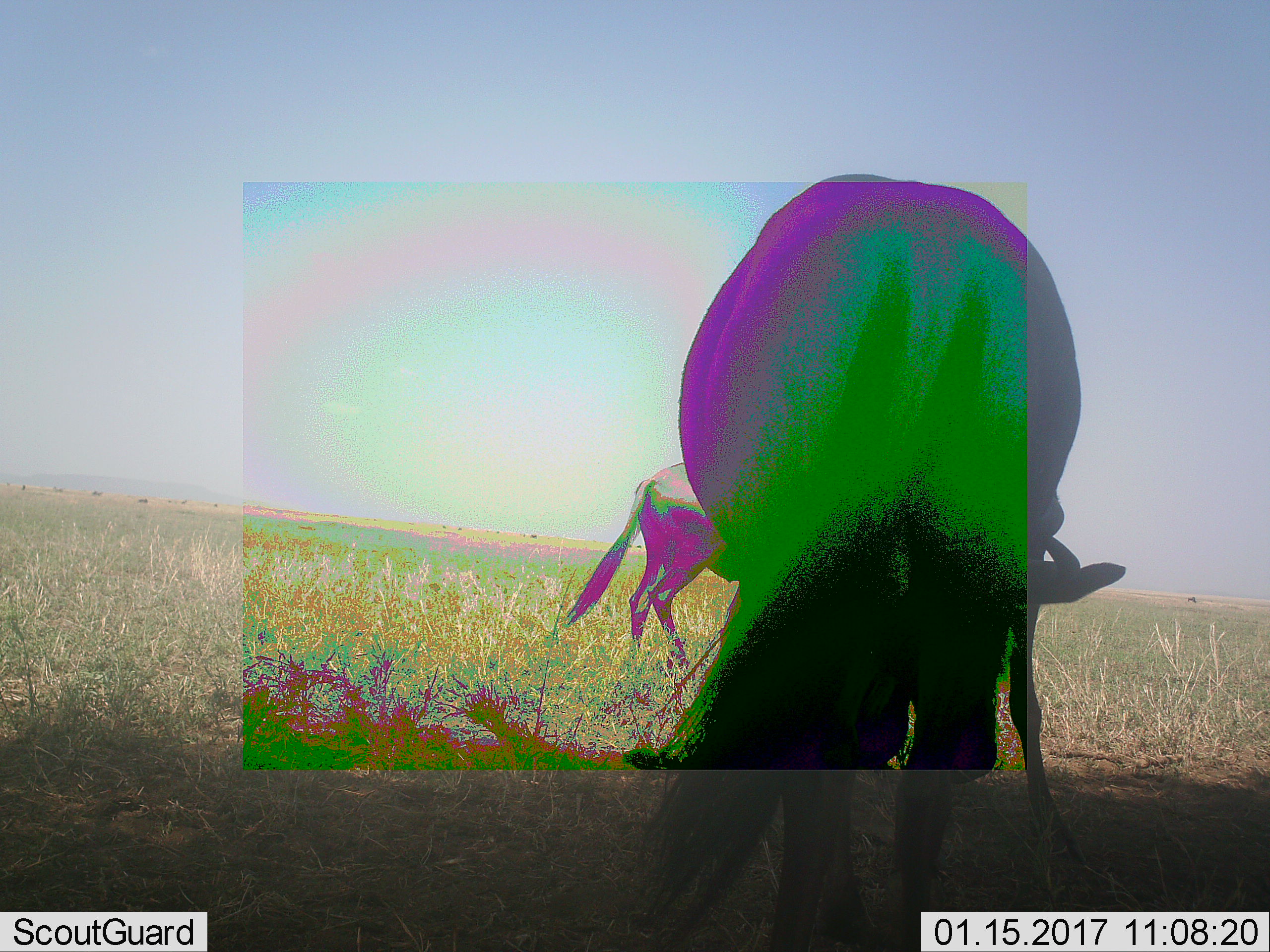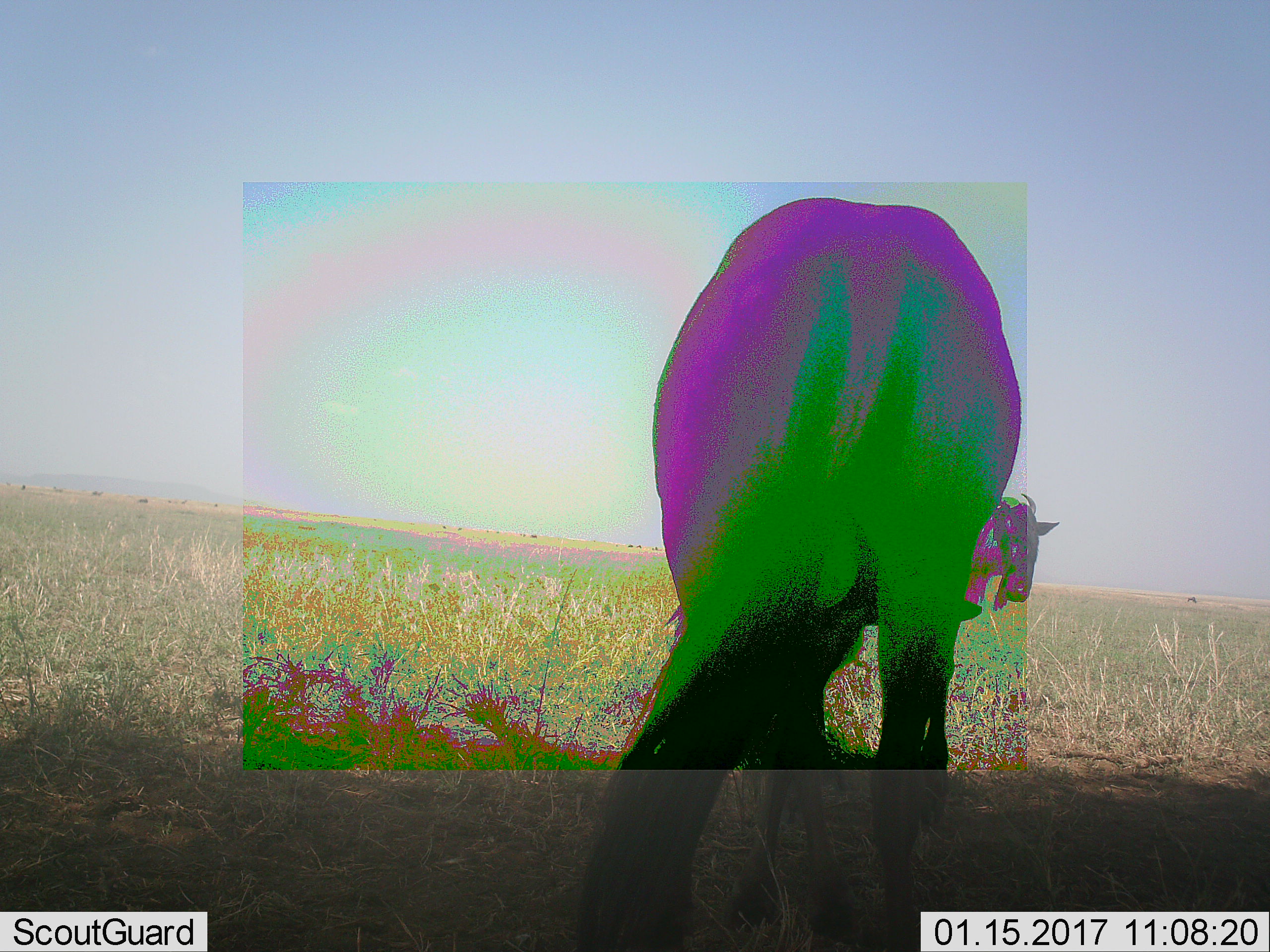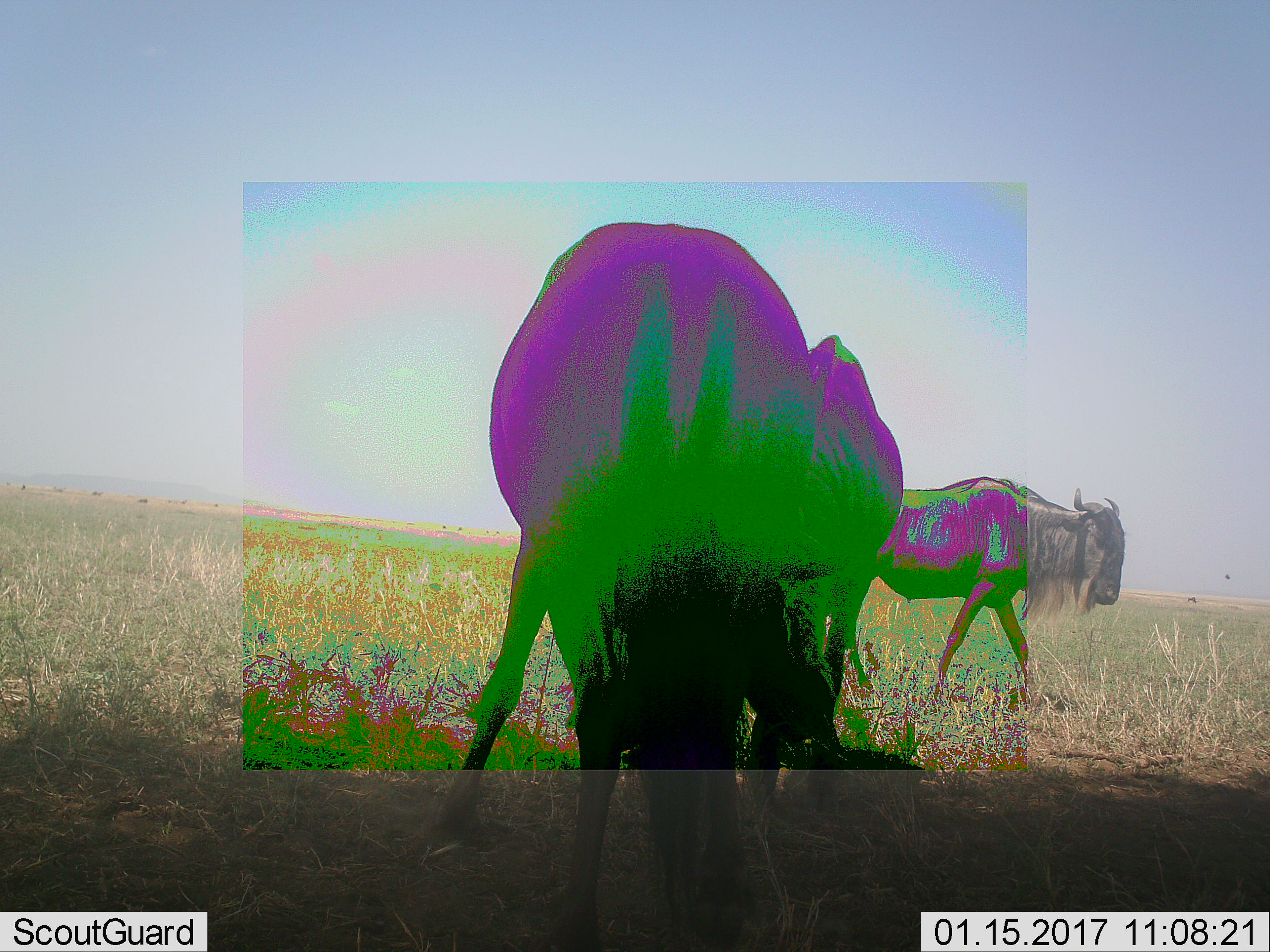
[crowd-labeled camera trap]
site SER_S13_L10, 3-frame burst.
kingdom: Animalia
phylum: Chordata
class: Mammalia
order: Artiodactyla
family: Bovidae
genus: Connochaetes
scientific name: Connochaetes taurinus taurinus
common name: blue wildebeest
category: wildebeestblue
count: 2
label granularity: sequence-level